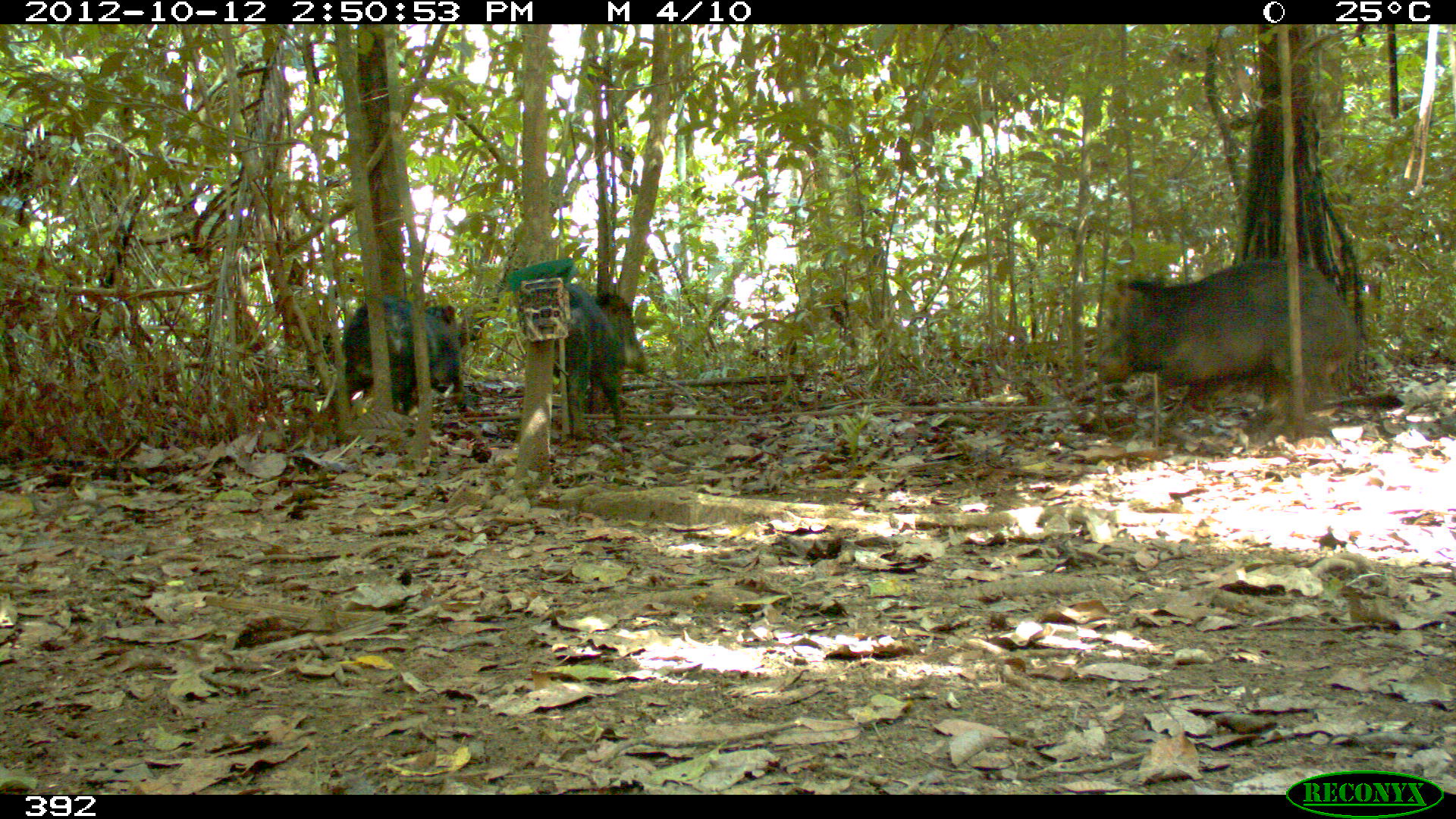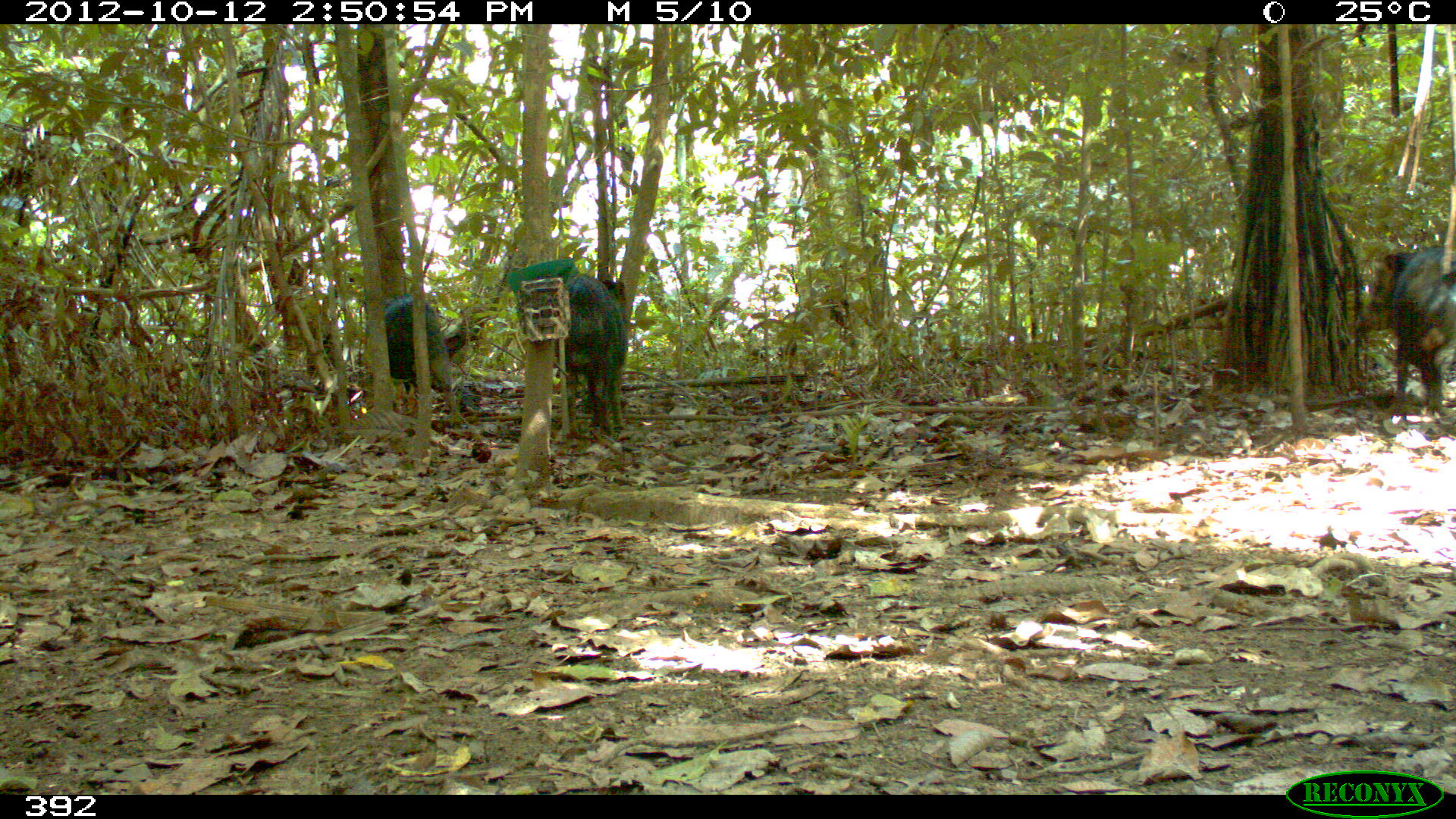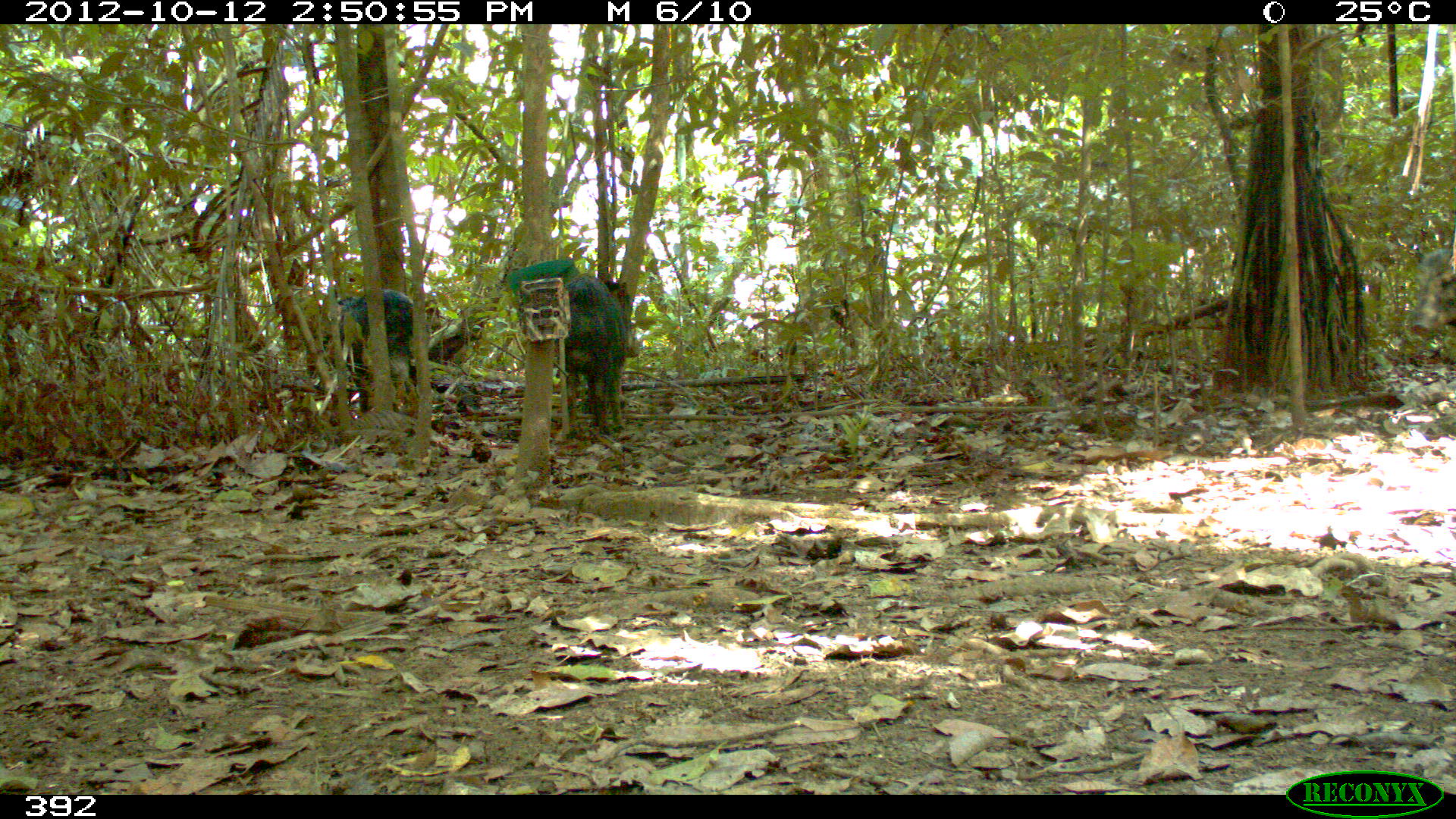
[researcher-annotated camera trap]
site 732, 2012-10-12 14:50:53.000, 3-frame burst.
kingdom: Animalia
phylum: Chordata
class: Mammalia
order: Artiodactyla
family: Tayassuidae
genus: Tayassu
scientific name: Tayassu pecari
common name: white-lipped peccary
Tayassu pecari (white-lipped peccary).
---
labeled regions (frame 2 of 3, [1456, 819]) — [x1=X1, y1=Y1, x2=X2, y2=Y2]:
tayassu pecari: [x1=1356, y1=249, x2=1456, y2=412]; [x1=384, y1=290, x2=468, y2=424]; [x1=562, y1=275, x2=627, y2=434]